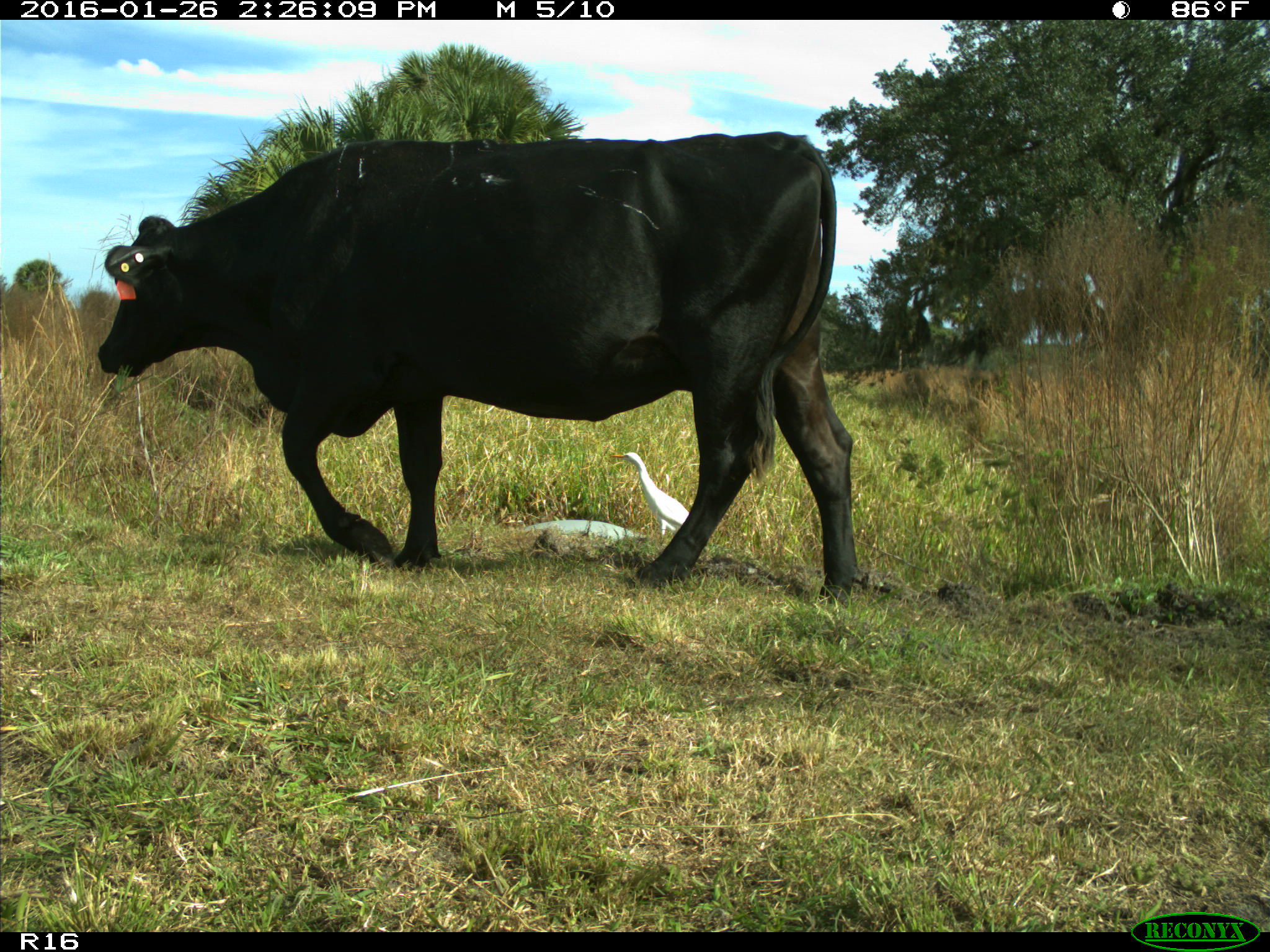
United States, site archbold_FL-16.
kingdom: Animalia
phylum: Chordata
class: Mammalia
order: Artiodactyla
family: Bovidae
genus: Bos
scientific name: Bos taurus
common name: domestic cow